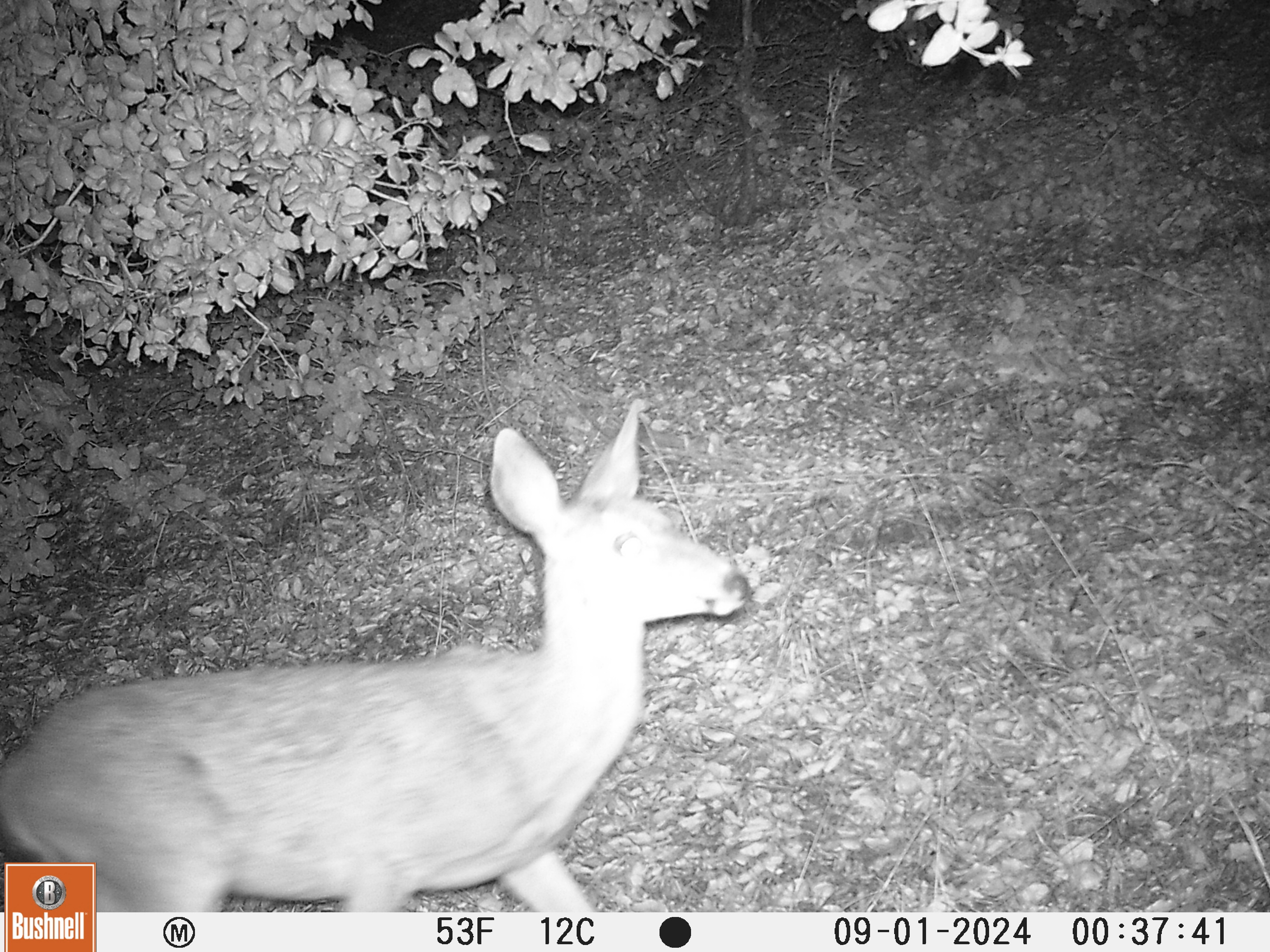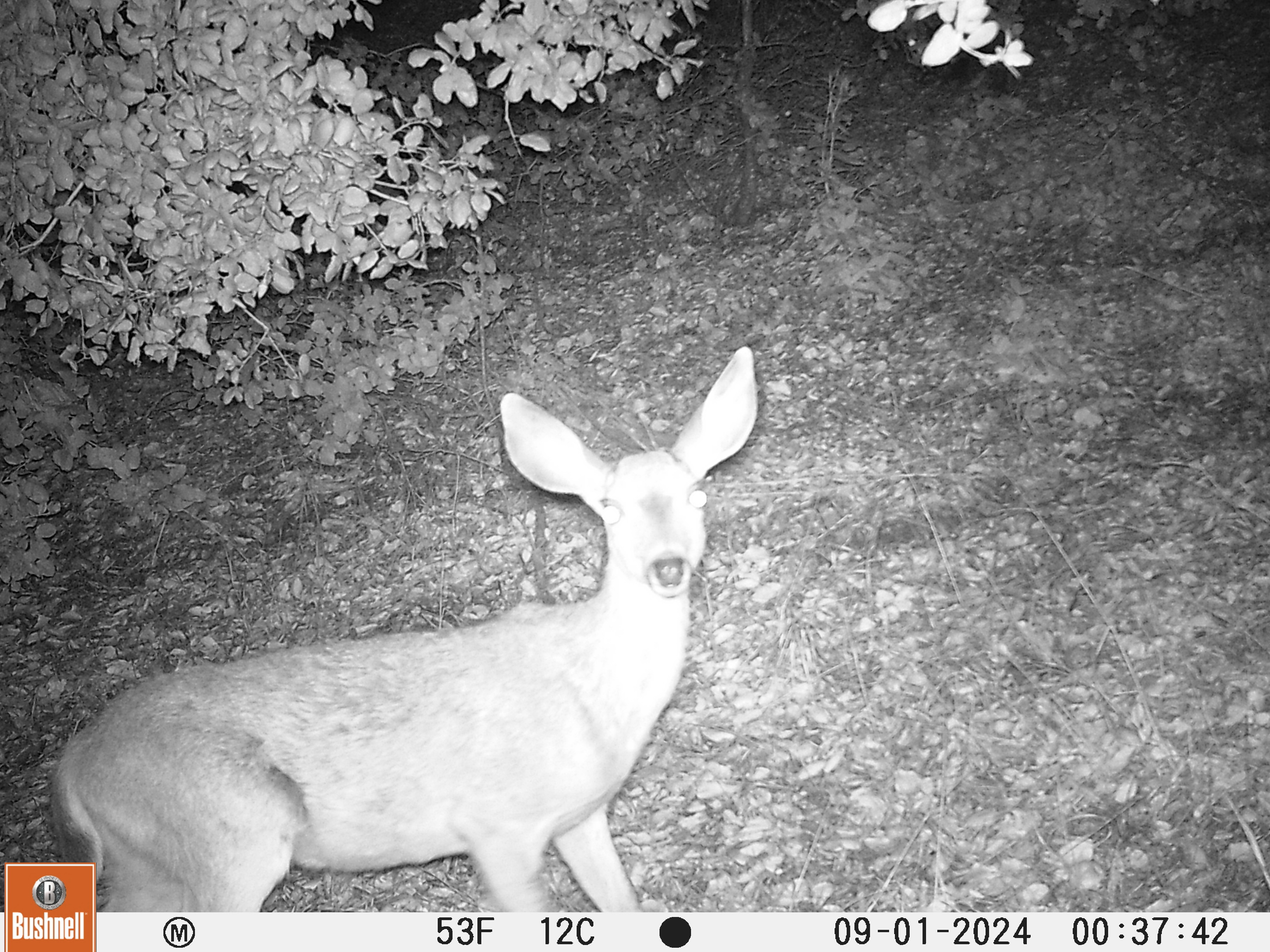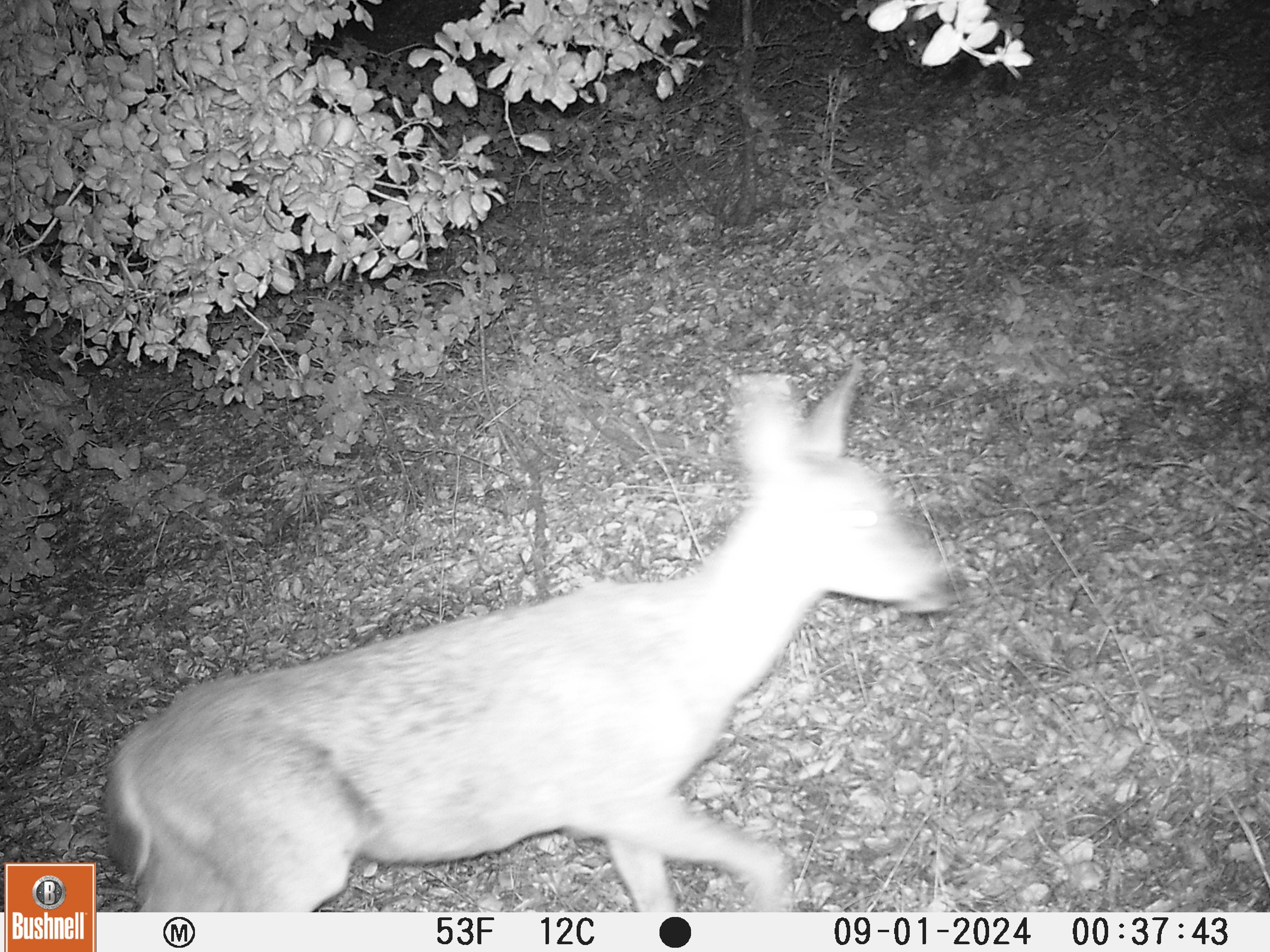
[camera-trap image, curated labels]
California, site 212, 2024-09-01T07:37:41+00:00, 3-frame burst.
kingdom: Animalia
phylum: Chordata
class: Mammalia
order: Artiodactyla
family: Cervidae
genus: Odocoileus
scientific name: Odocoileus hemionus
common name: mule deer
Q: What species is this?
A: Mule deer (Odocoileus hemionus).